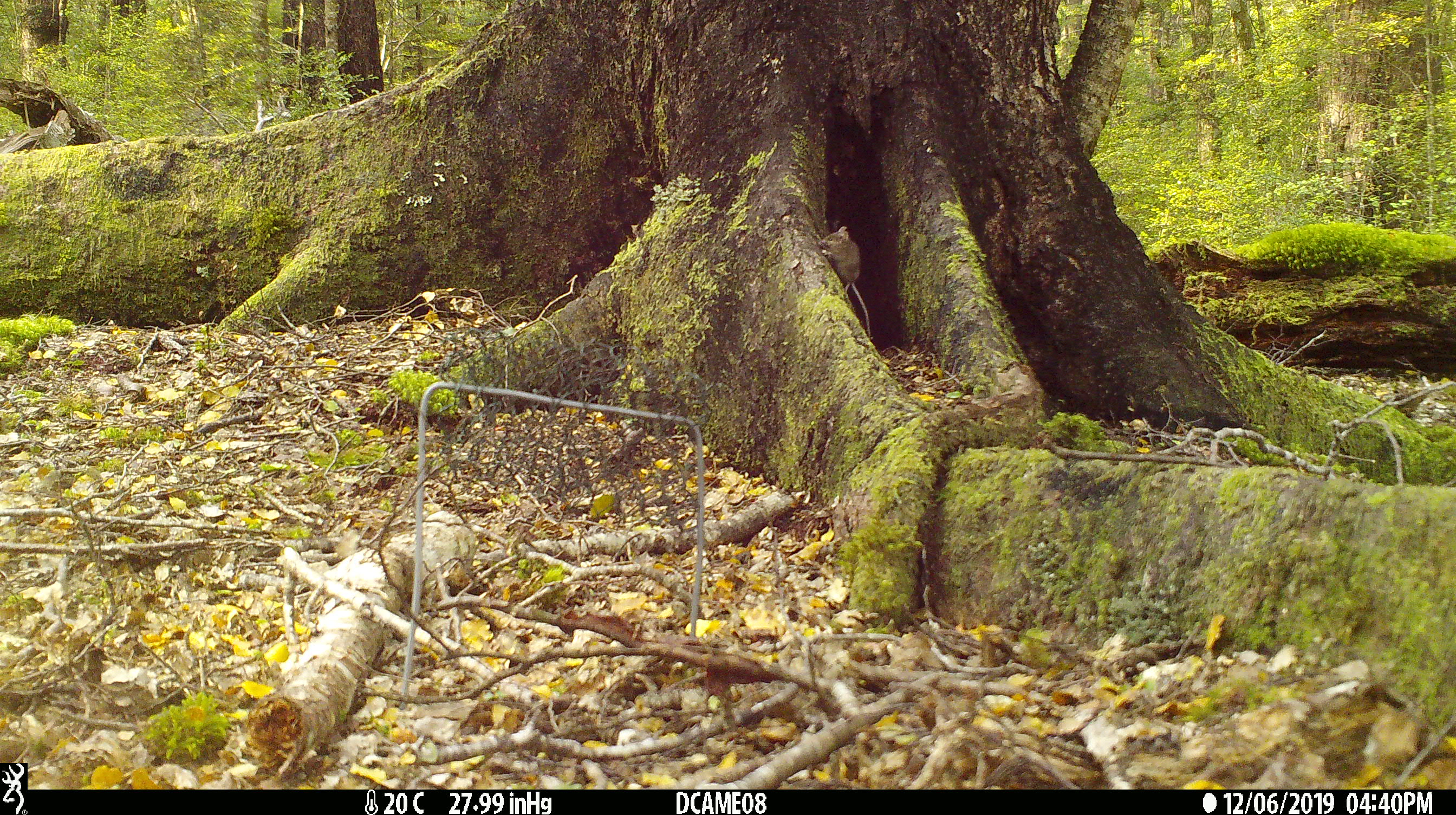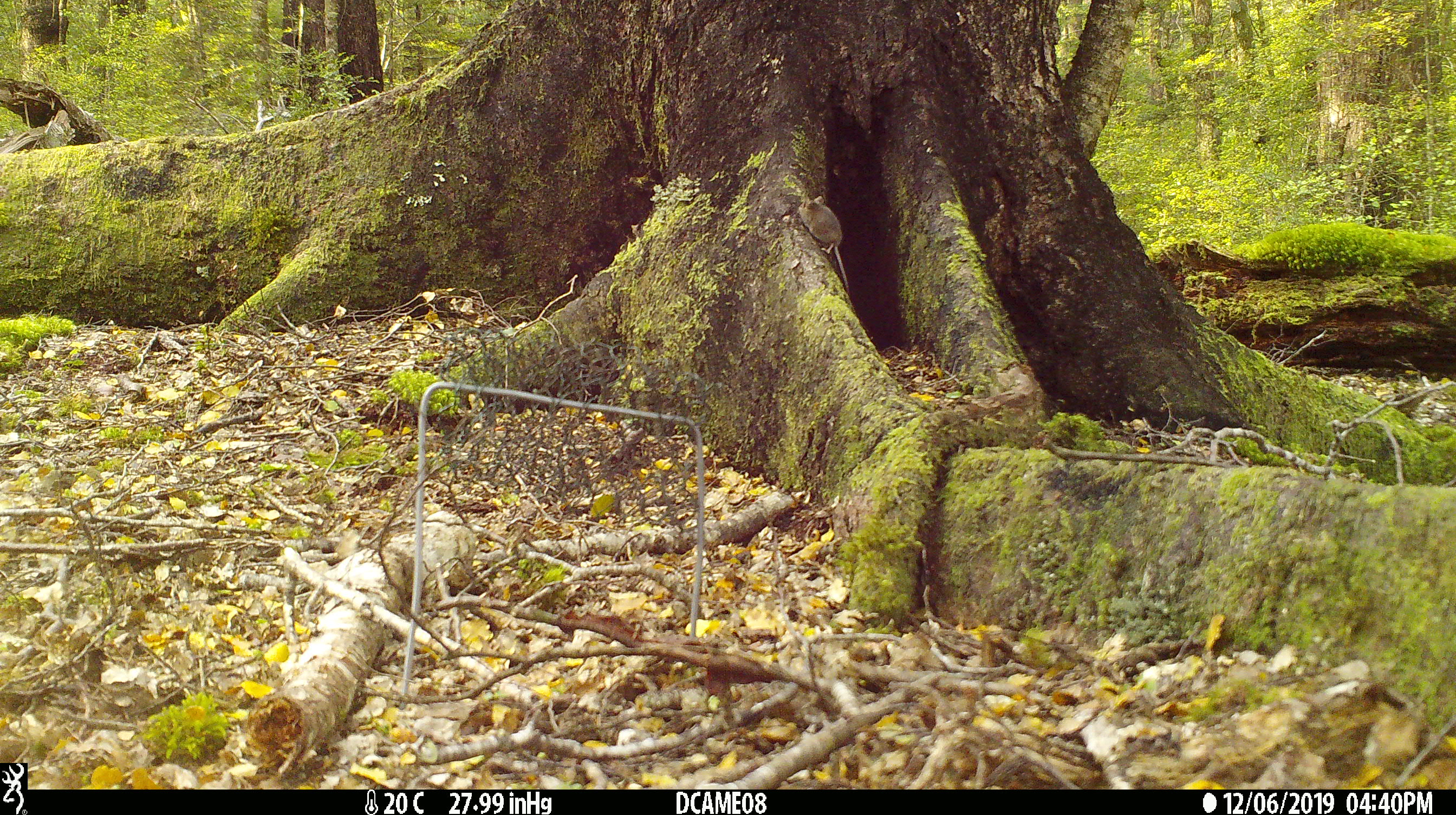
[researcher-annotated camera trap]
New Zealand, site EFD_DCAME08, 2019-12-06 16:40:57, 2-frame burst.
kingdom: Animalia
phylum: Chordata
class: Mammalia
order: Rodentia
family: Muridae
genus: Mus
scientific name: Mus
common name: mouse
Mouse (Mus).